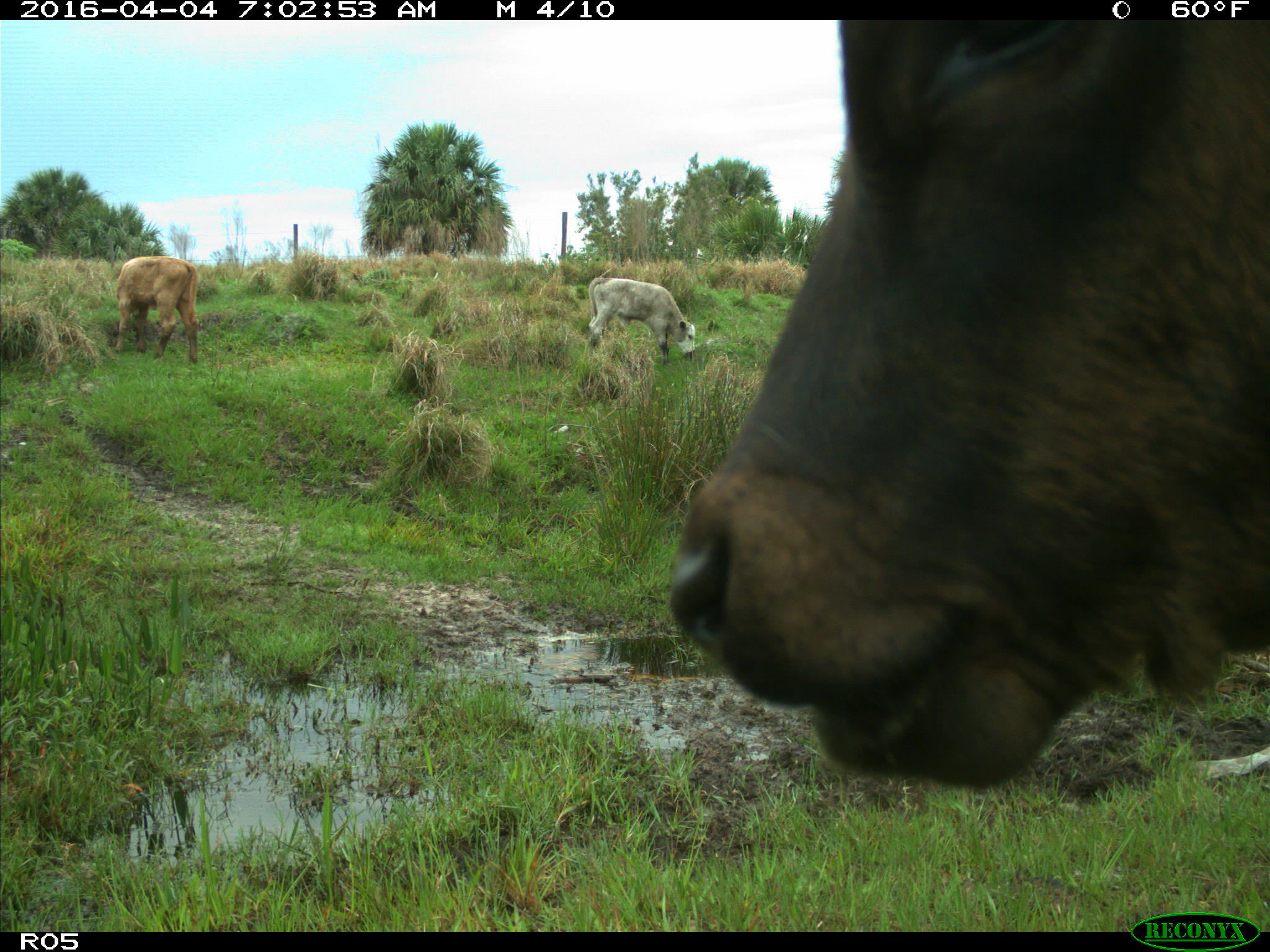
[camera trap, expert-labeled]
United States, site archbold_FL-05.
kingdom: Animalia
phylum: Chordata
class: Mammalia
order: Artiodactyla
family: Bovidae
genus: Bos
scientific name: Bos taurus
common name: domestic cow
Bos taurus (domestic cow).